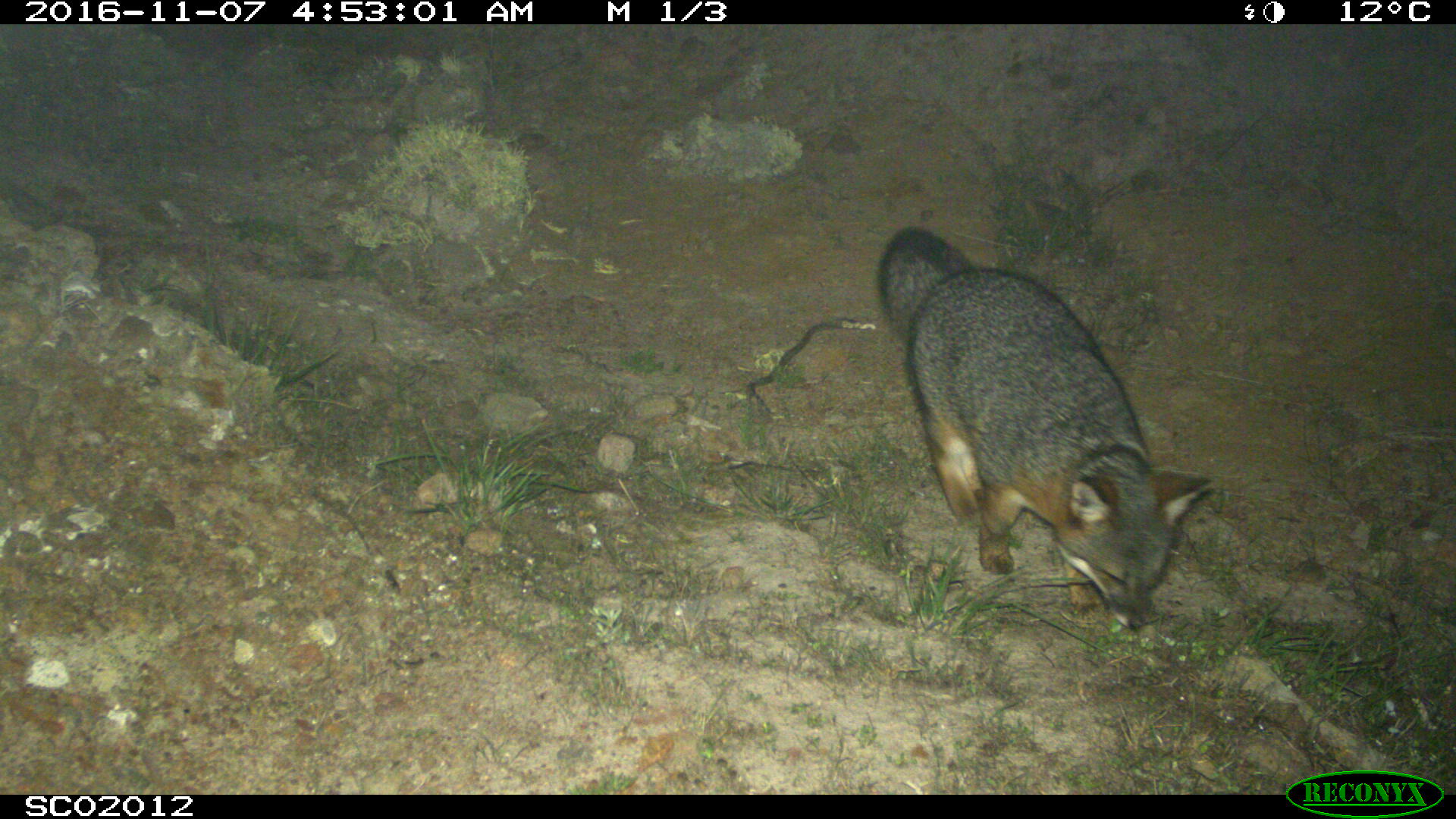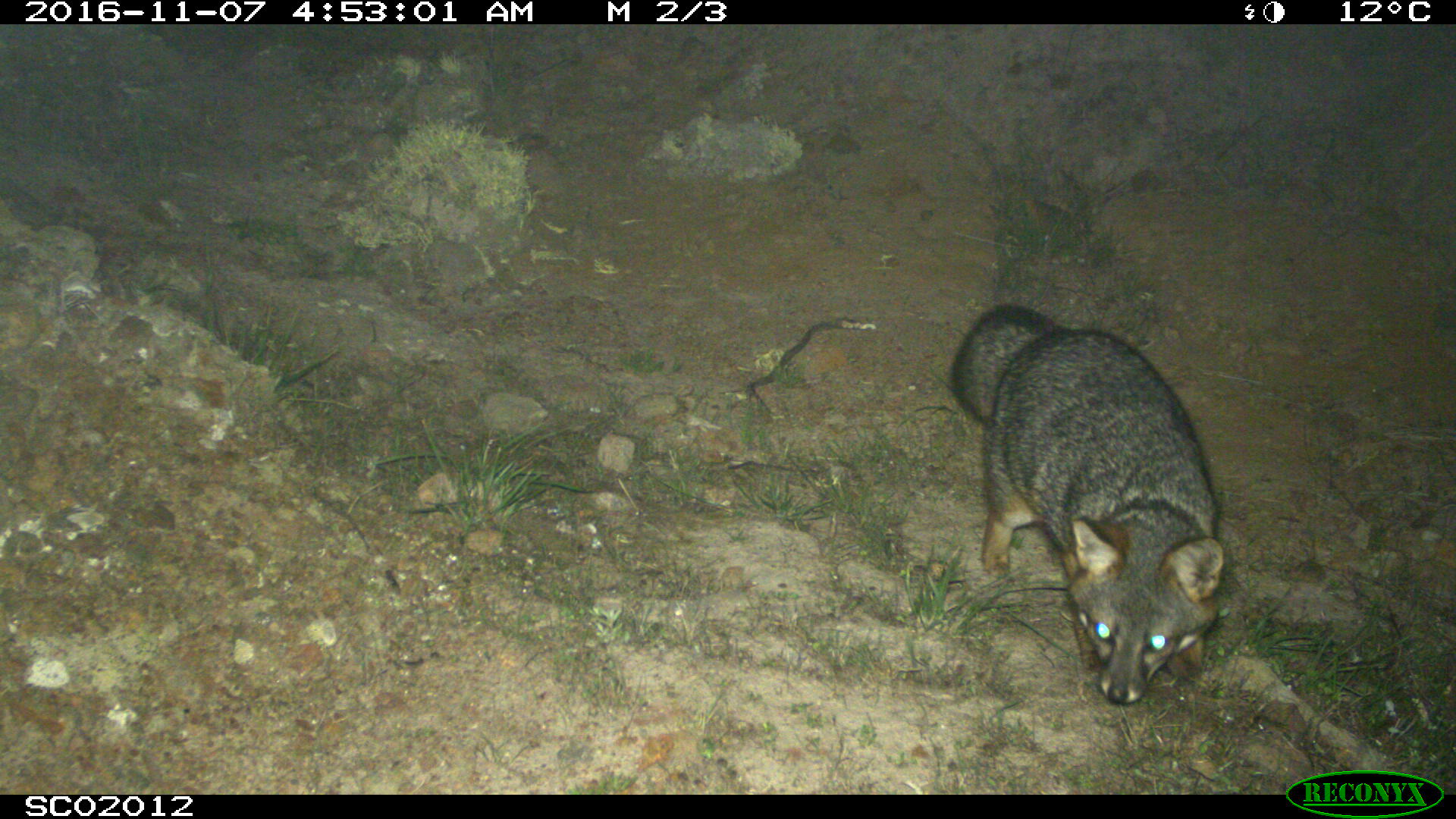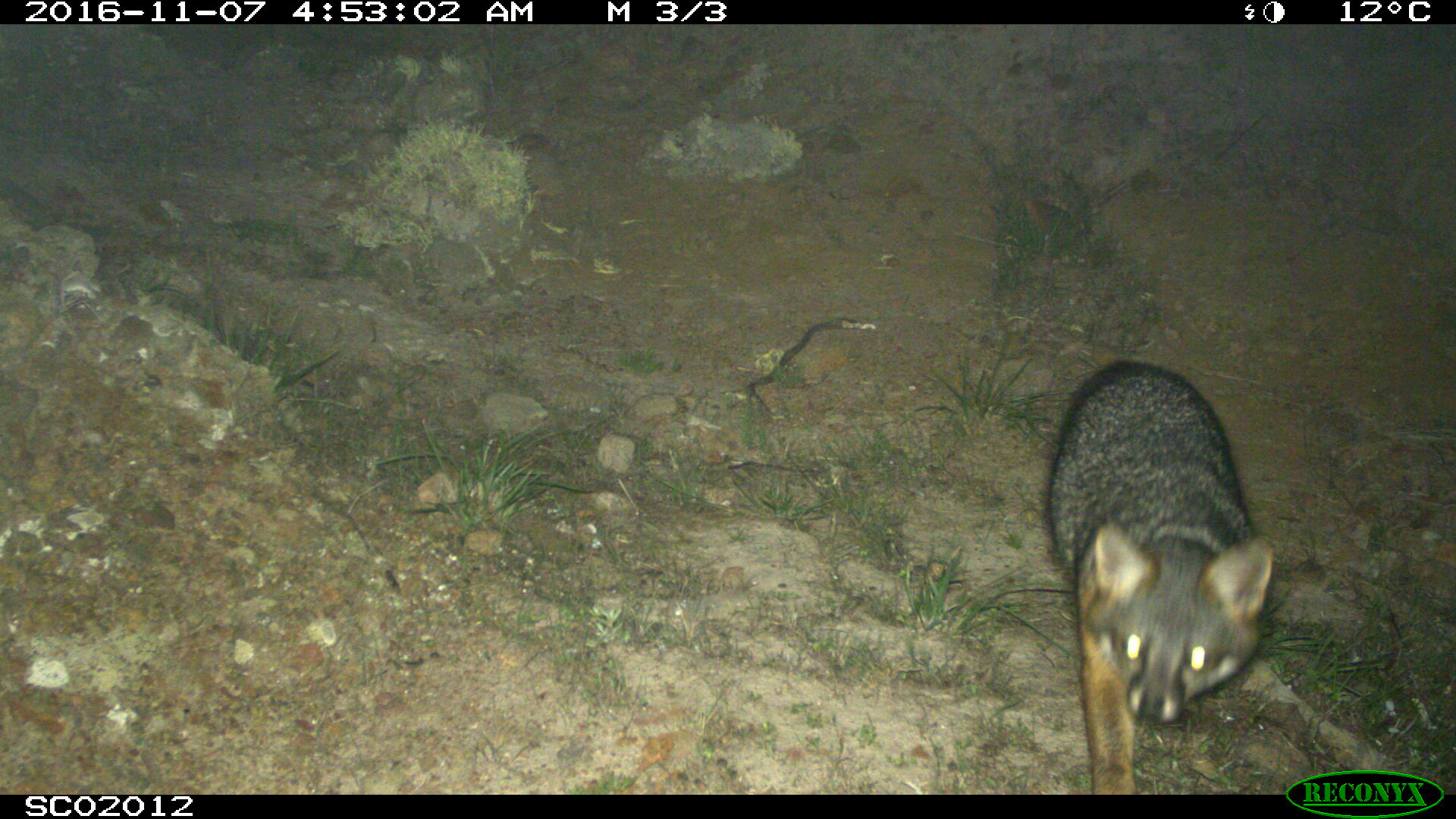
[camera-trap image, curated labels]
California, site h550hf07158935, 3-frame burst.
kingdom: Animalia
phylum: Chordata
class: Mammalia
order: Carnivora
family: Canidae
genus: Urocyon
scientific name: Urocyon littoralis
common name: island fox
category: fox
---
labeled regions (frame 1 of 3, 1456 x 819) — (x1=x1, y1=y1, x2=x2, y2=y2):
fox: (x1=878, y1=230, x2=1219, y2=629)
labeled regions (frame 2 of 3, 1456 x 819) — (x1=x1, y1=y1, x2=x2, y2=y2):
fox: (x1=950, y1=303, x2=1223, y2=703)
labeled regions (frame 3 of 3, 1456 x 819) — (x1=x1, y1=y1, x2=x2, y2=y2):
fox: (x1=1047, y1=359, x2=1272, y2=794)